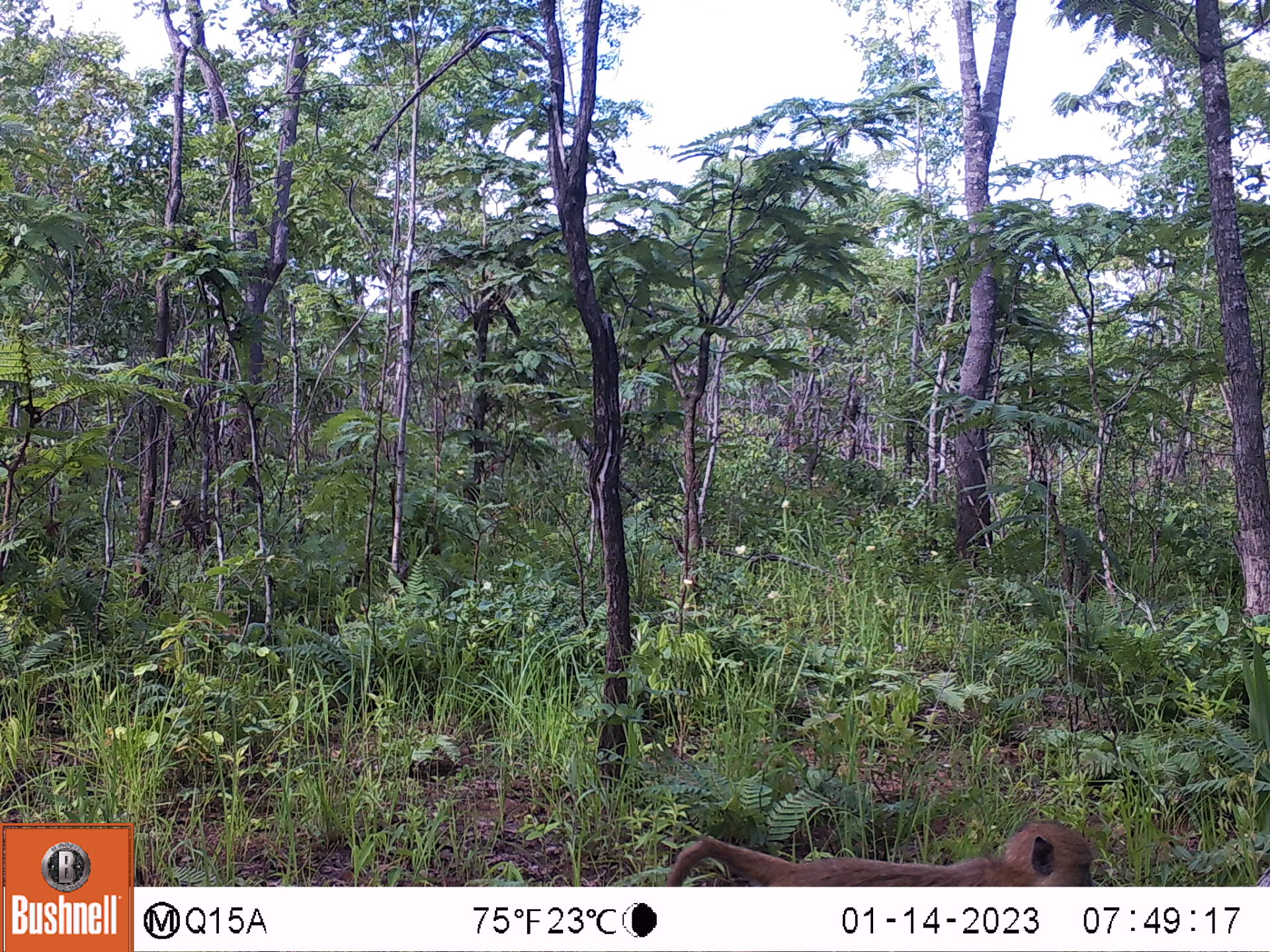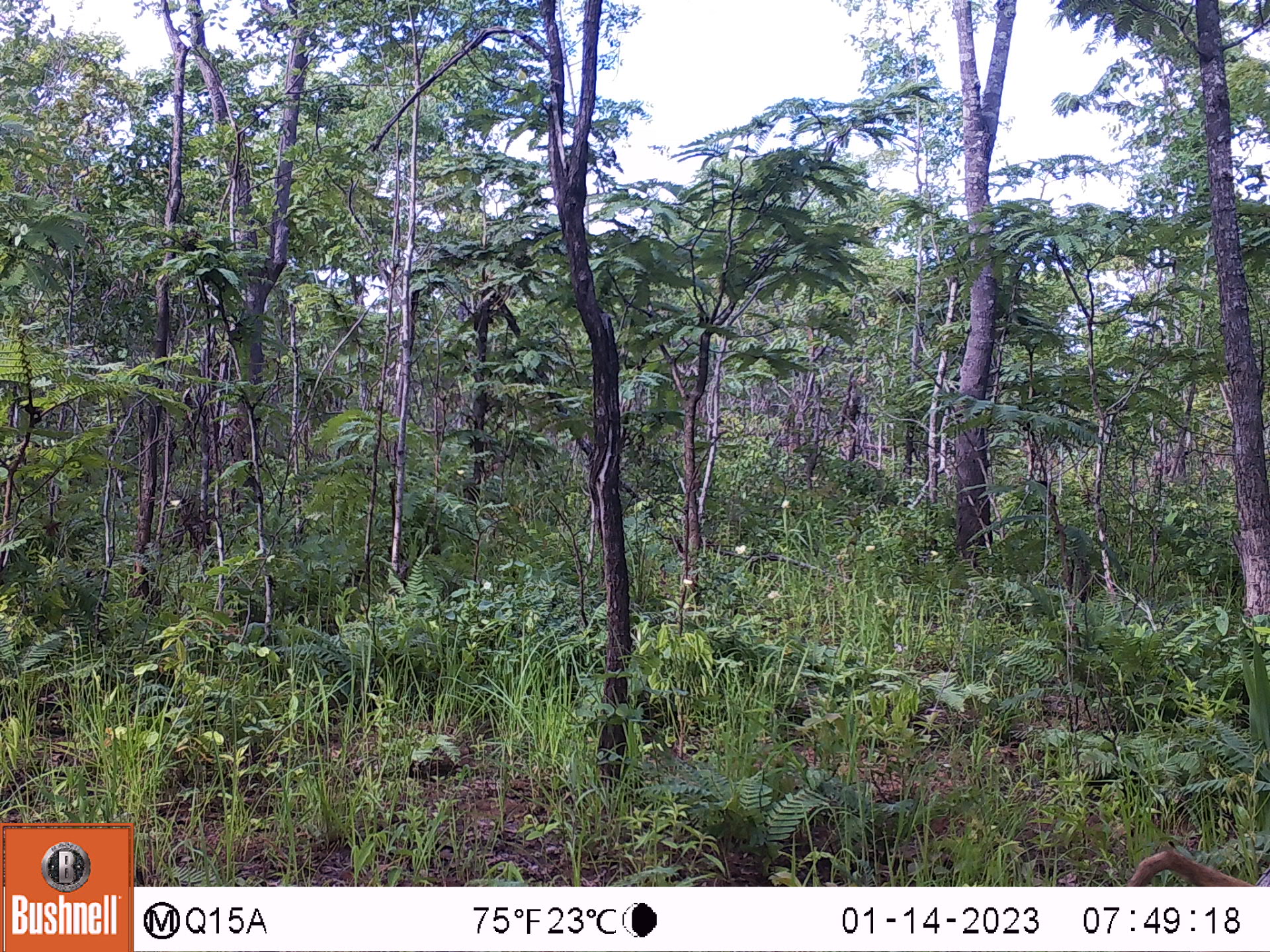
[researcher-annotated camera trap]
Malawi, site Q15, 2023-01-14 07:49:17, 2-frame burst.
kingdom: Animalia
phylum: Chordata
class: Mammalia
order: Primates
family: Cercopithecidae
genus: Papio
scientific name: Papio cynocephalus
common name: yellow baboon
Yellow baboon (Papio cynocephalus), count 1.